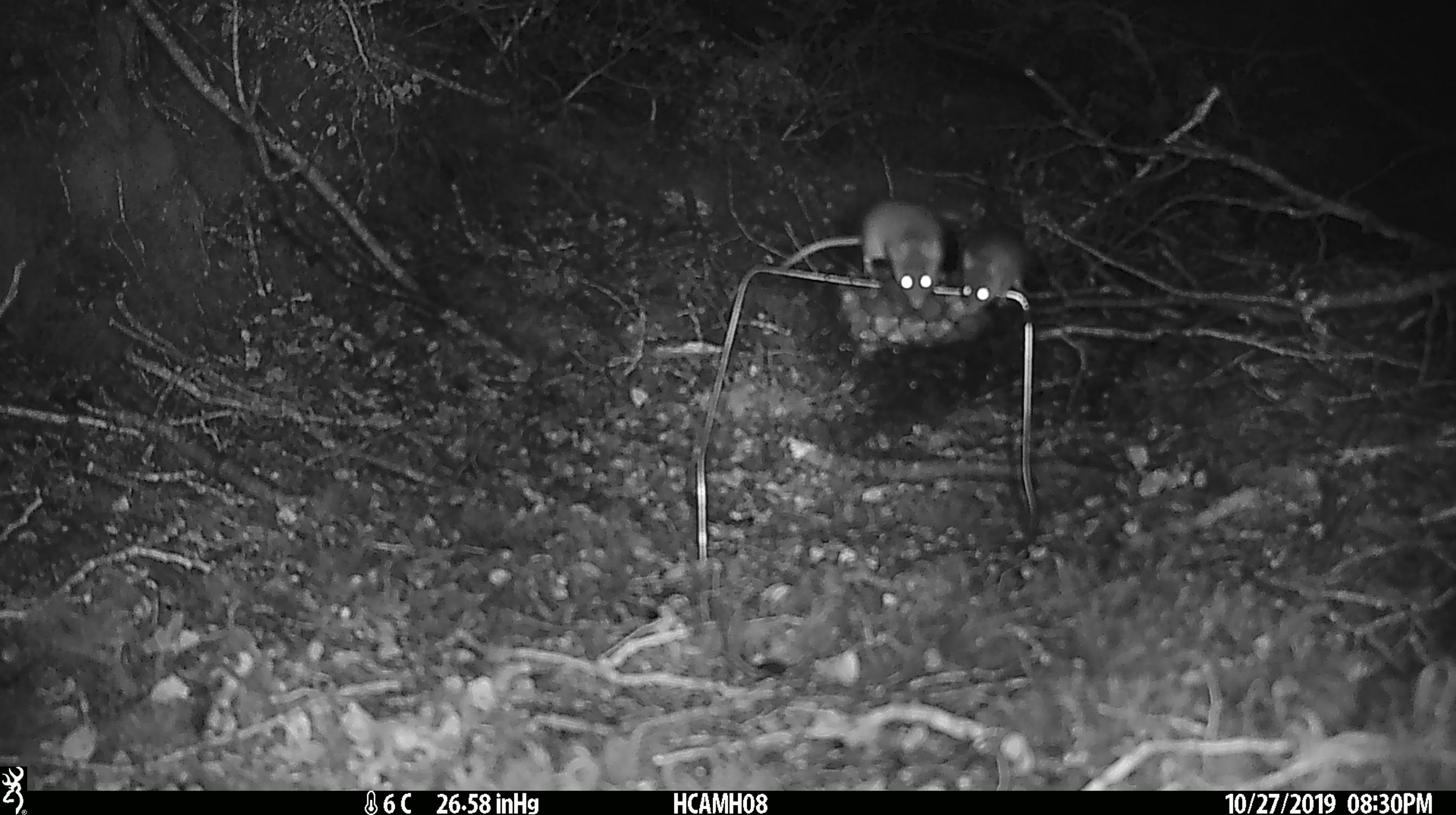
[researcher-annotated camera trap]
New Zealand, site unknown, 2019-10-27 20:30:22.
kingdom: Animalia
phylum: Chordata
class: Mammalia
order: Rodentia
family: Muridae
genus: Mus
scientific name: Mus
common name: mouse